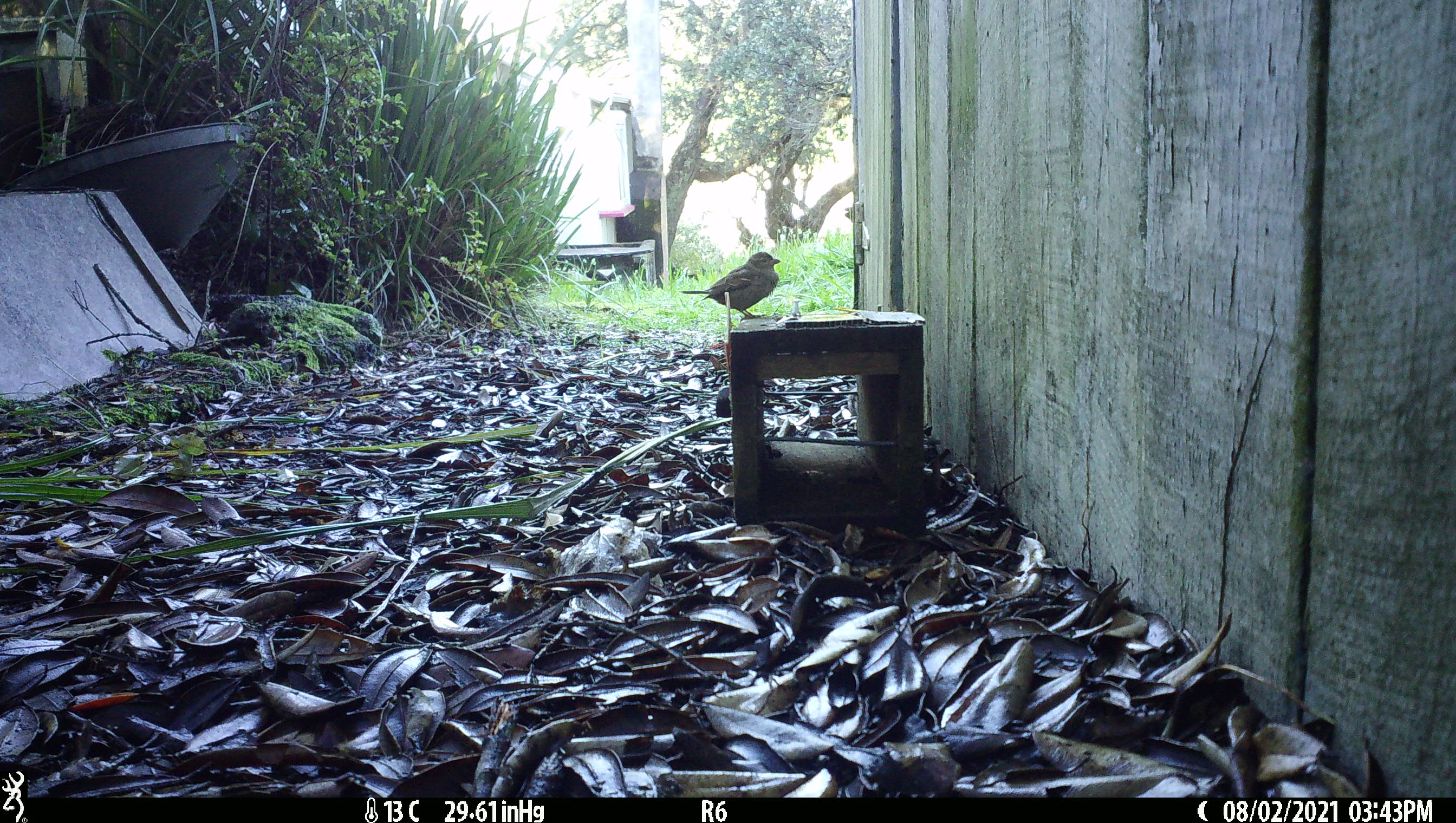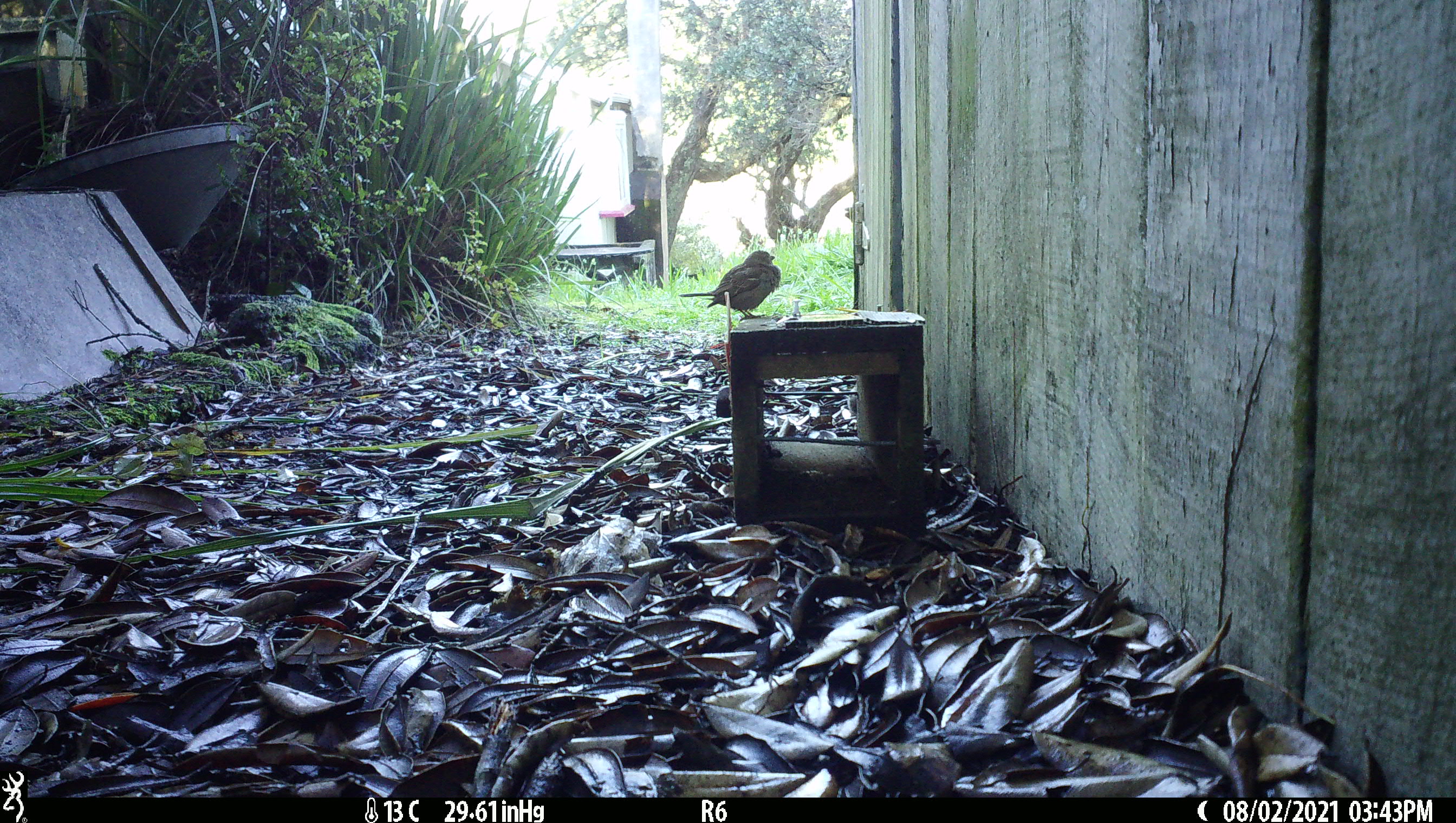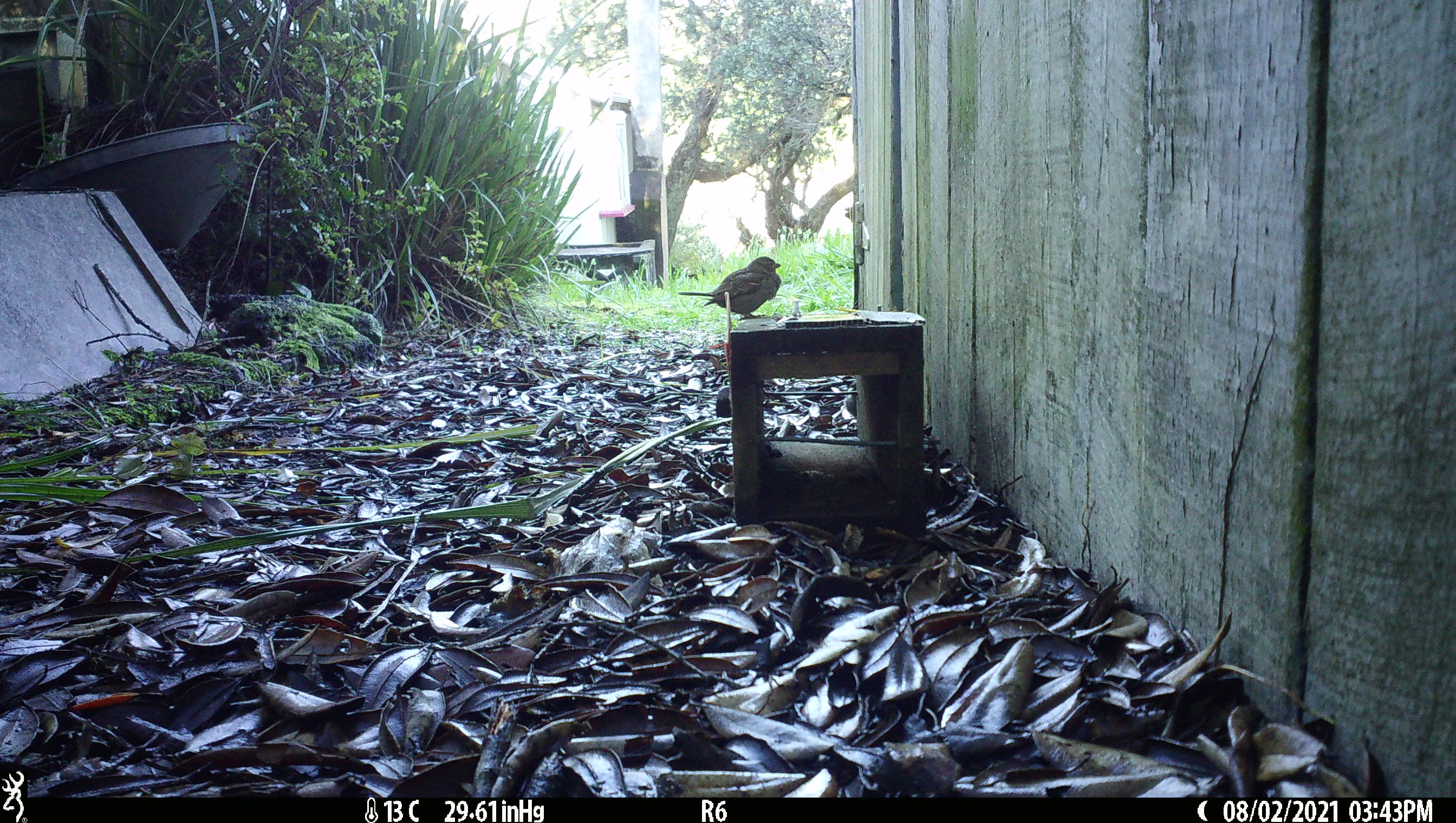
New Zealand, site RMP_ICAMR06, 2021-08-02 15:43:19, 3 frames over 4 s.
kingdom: Animalia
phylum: Chordata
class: Aves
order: Passeriformes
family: Passeridae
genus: Passer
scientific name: Passer domesticus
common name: house sparrow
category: sparrow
Sparrow (house sparrow) (Passer domesticus).